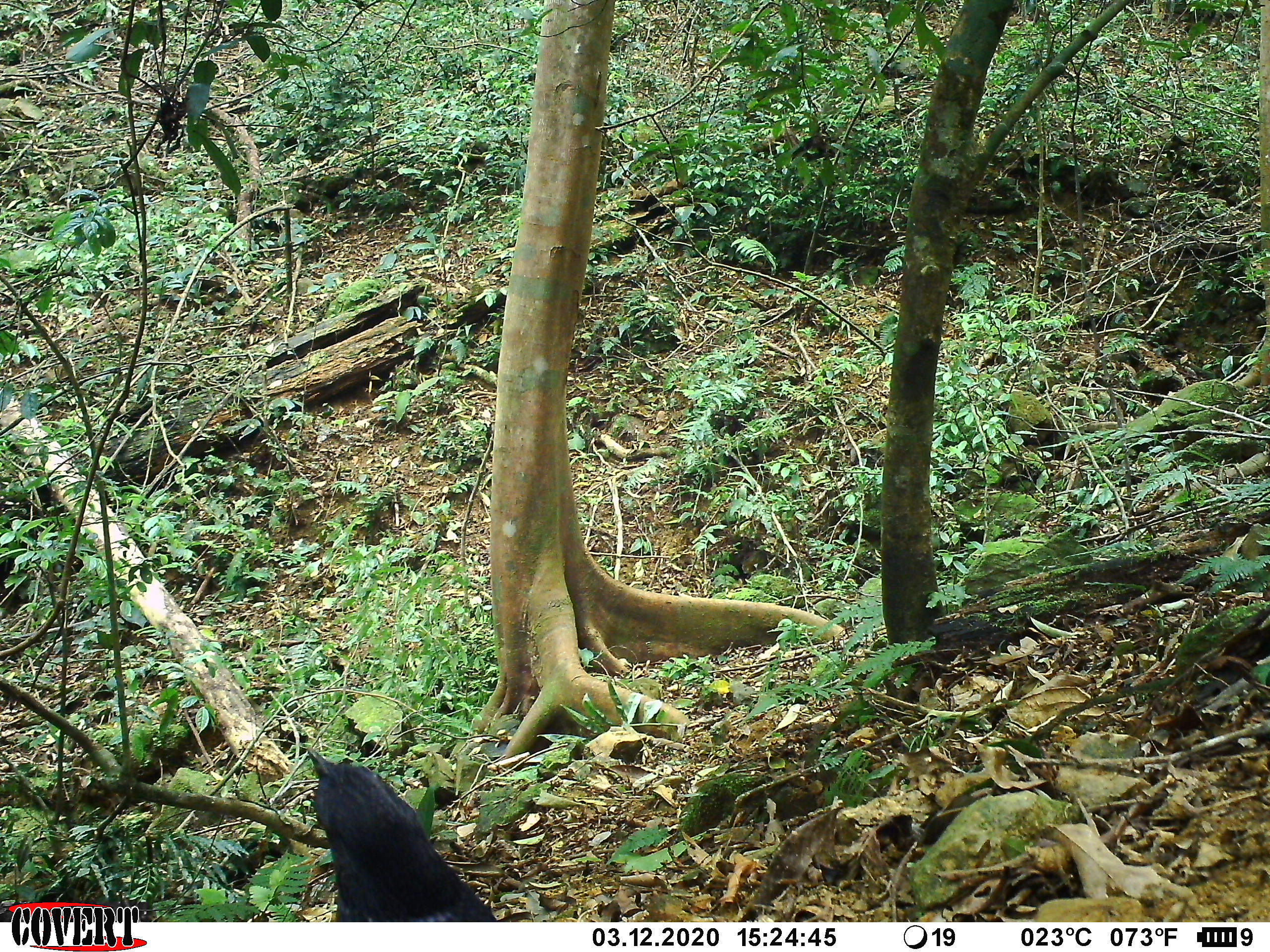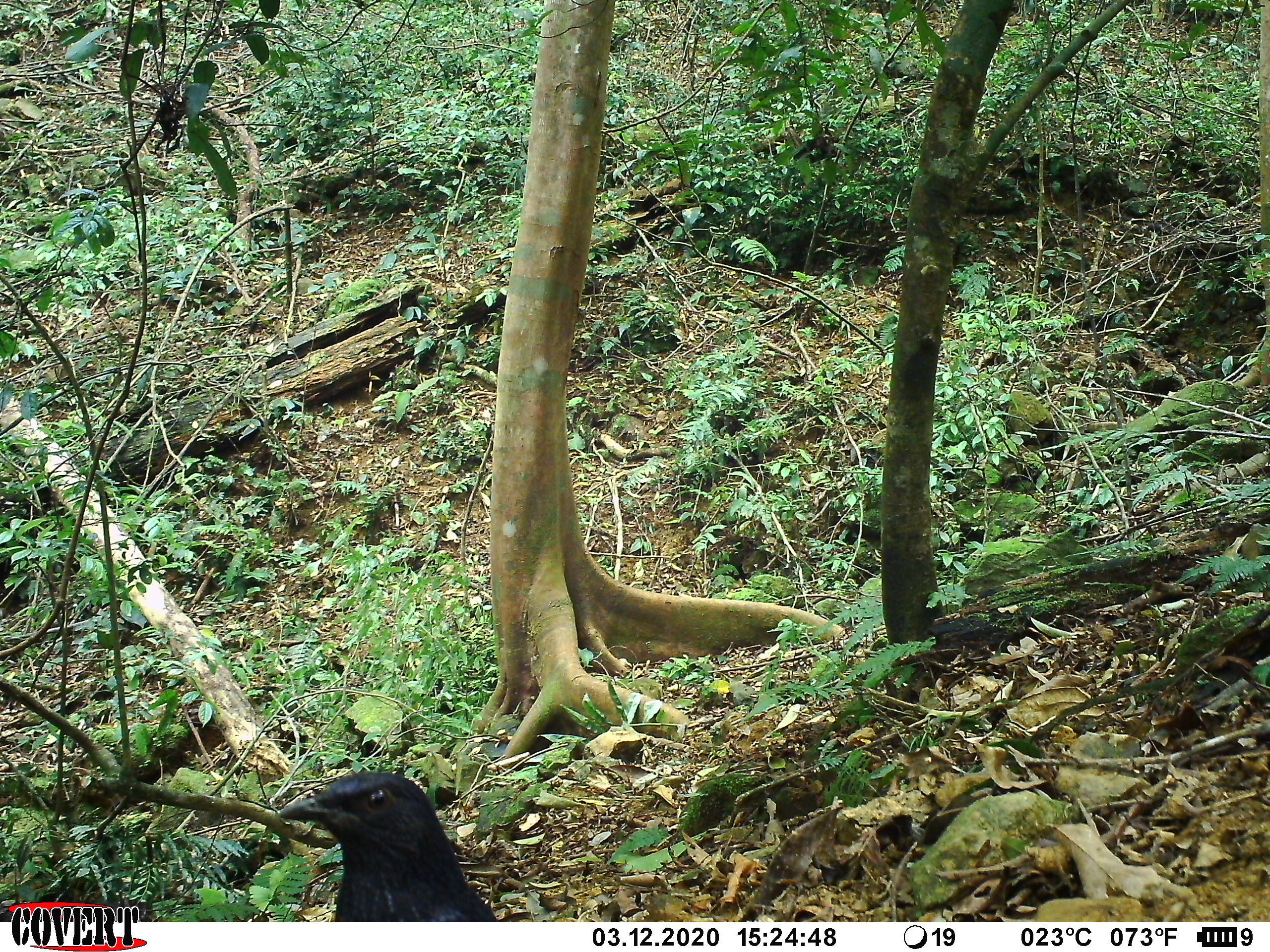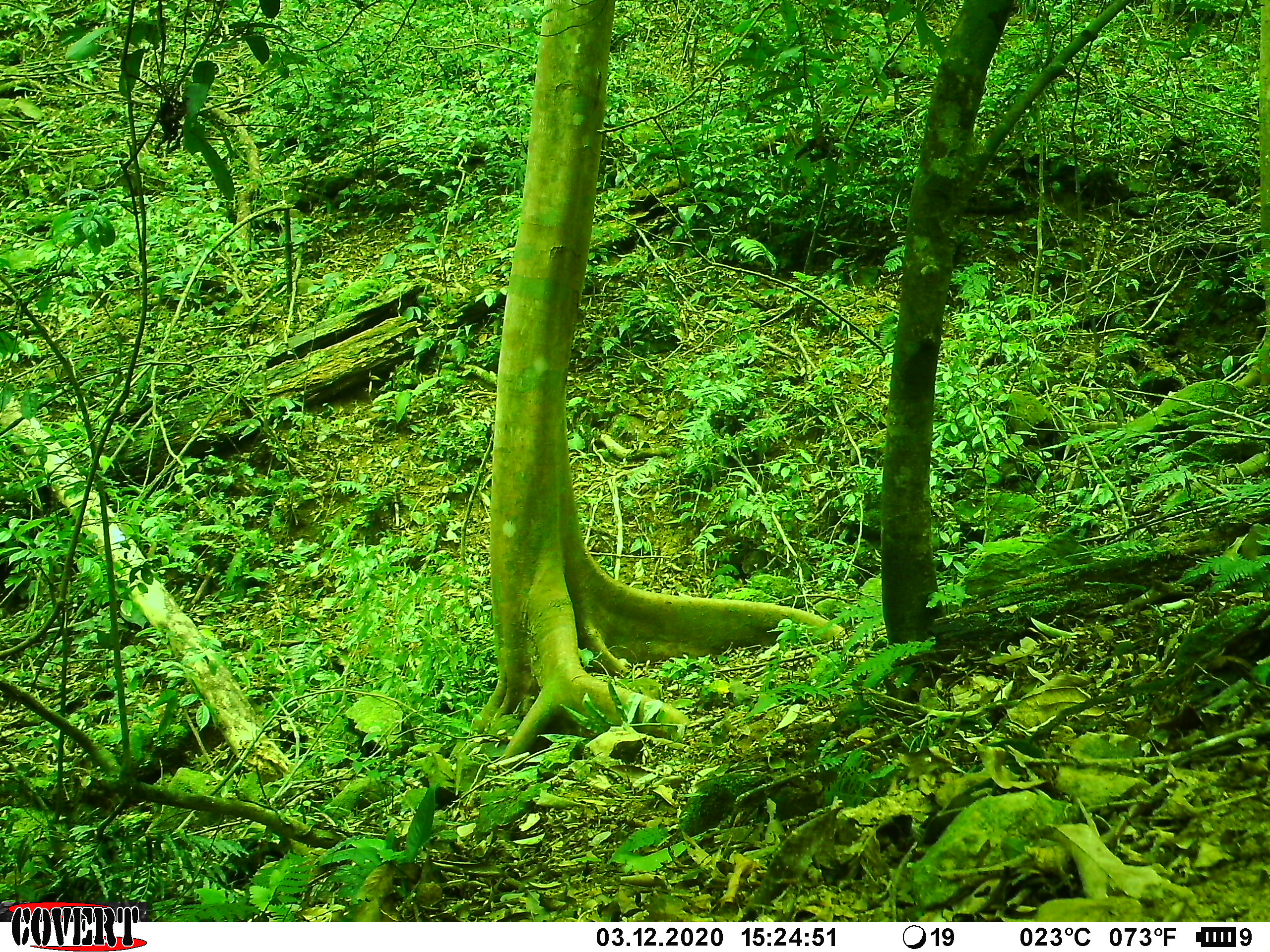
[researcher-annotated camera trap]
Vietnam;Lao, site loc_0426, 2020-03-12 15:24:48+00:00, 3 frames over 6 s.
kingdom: Animalia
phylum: Chordata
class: Aves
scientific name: Aves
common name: bird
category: unidentified bird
Unidentified bird (bird) (Aves). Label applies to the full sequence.